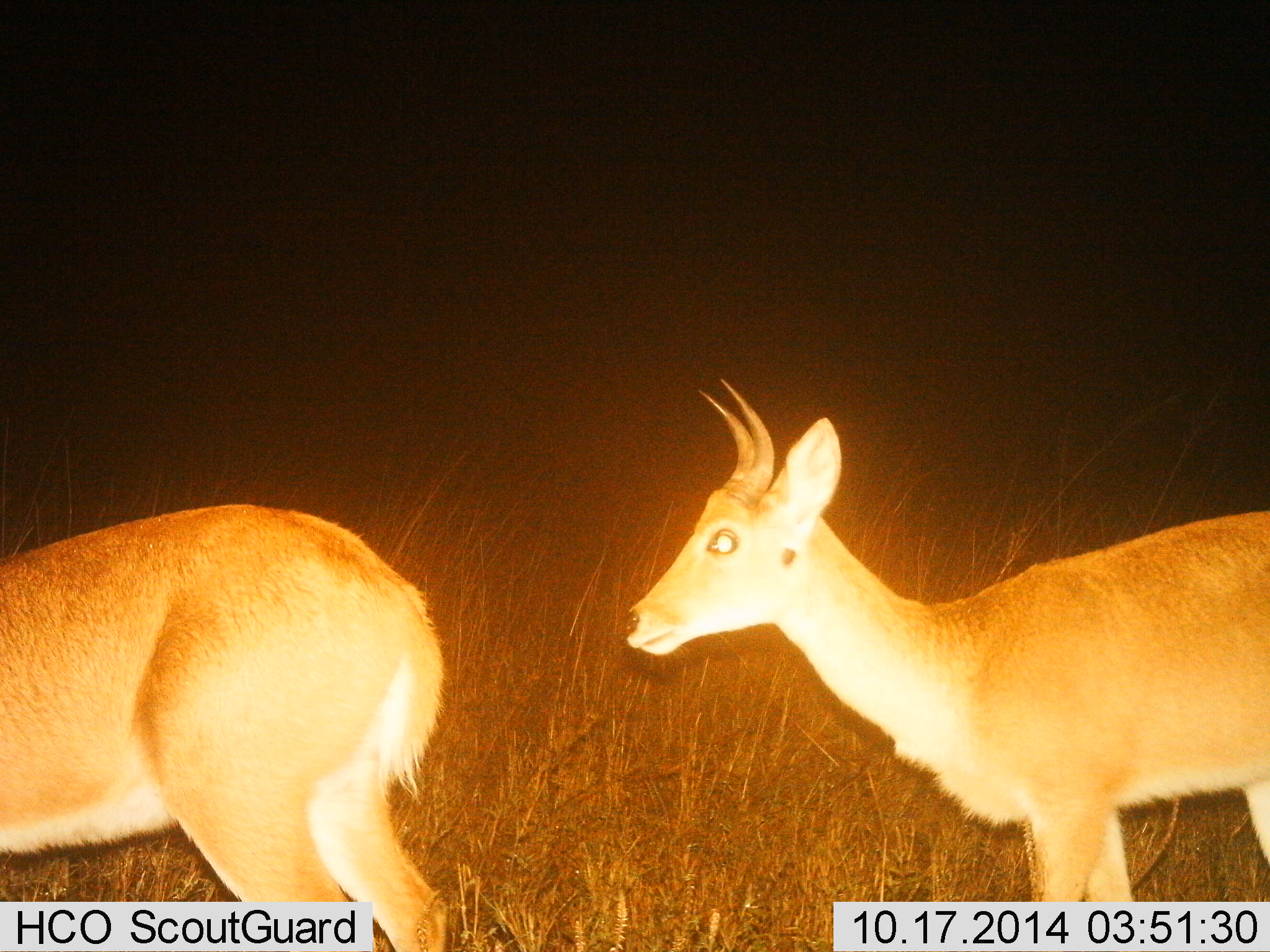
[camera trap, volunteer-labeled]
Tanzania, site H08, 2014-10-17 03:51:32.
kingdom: Animalia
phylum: Chordata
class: Mammalia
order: Artiodactyla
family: Bovidae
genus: Redunca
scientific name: Redunca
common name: reedbuck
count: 2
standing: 90%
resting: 0%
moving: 10%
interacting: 0%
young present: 0%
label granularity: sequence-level